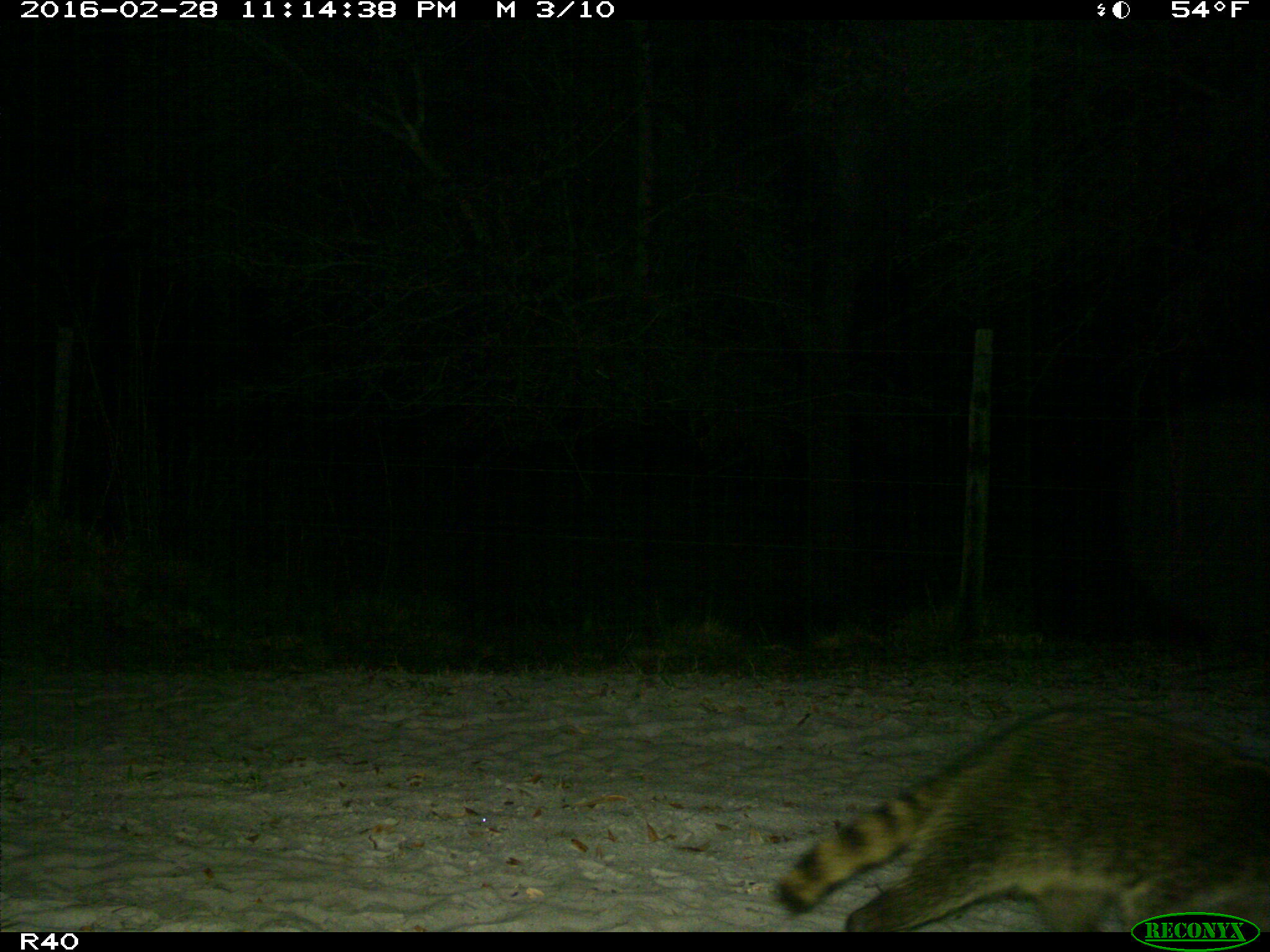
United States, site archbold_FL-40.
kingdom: Animalia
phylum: Chordata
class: Mammalia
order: Carnivora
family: Procyonidae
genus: Procyon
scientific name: Procyon lotor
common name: common raccoon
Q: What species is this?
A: Procyon lotor (common raccoon).